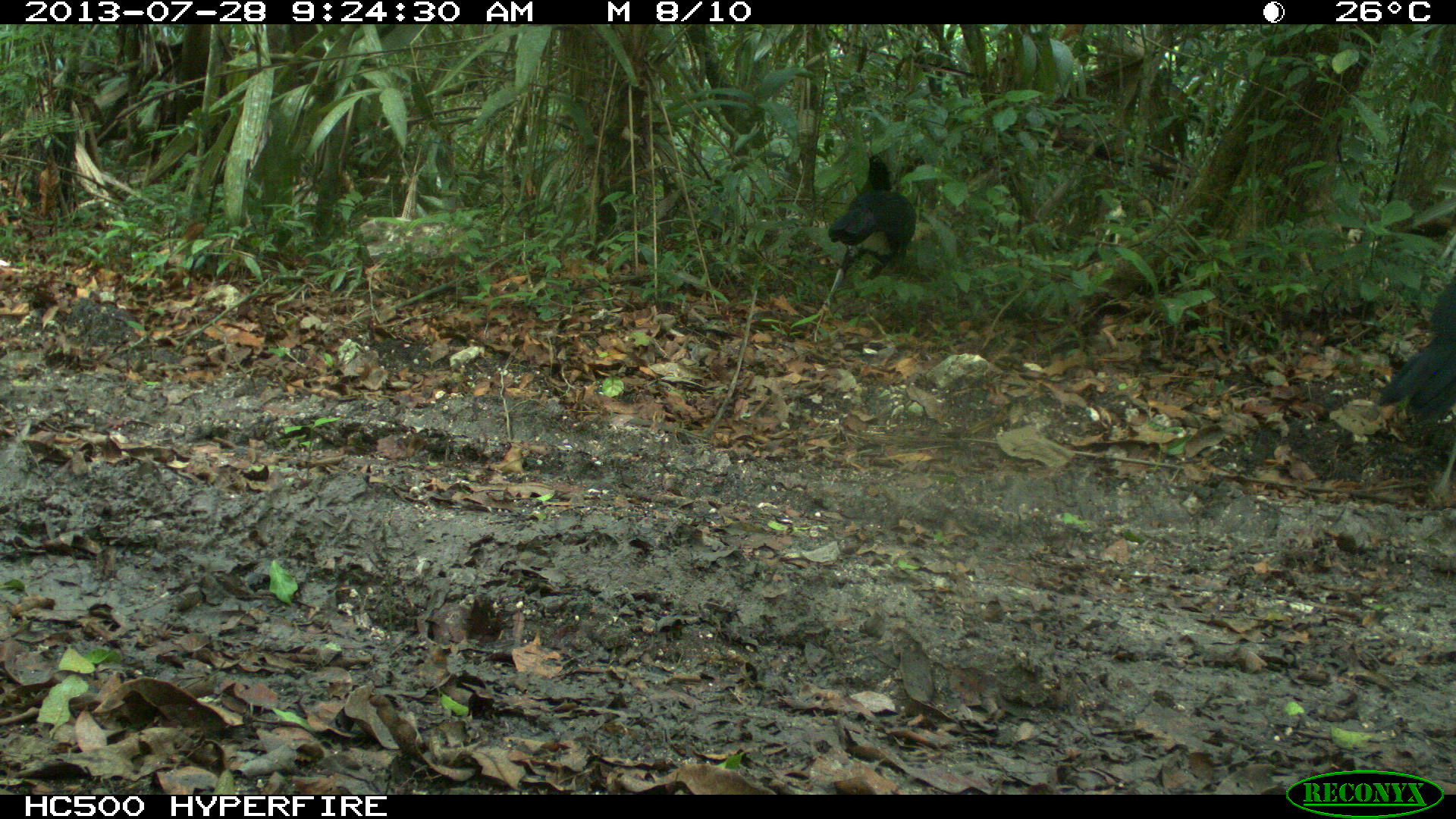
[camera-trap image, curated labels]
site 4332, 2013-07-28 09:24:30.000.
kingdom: Animalia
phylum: Chordata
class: Aves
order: Galliformes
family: Cracidae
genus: Crax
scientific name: Crax rubra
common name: great curassow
Crax rubra (great curassow), count 4.